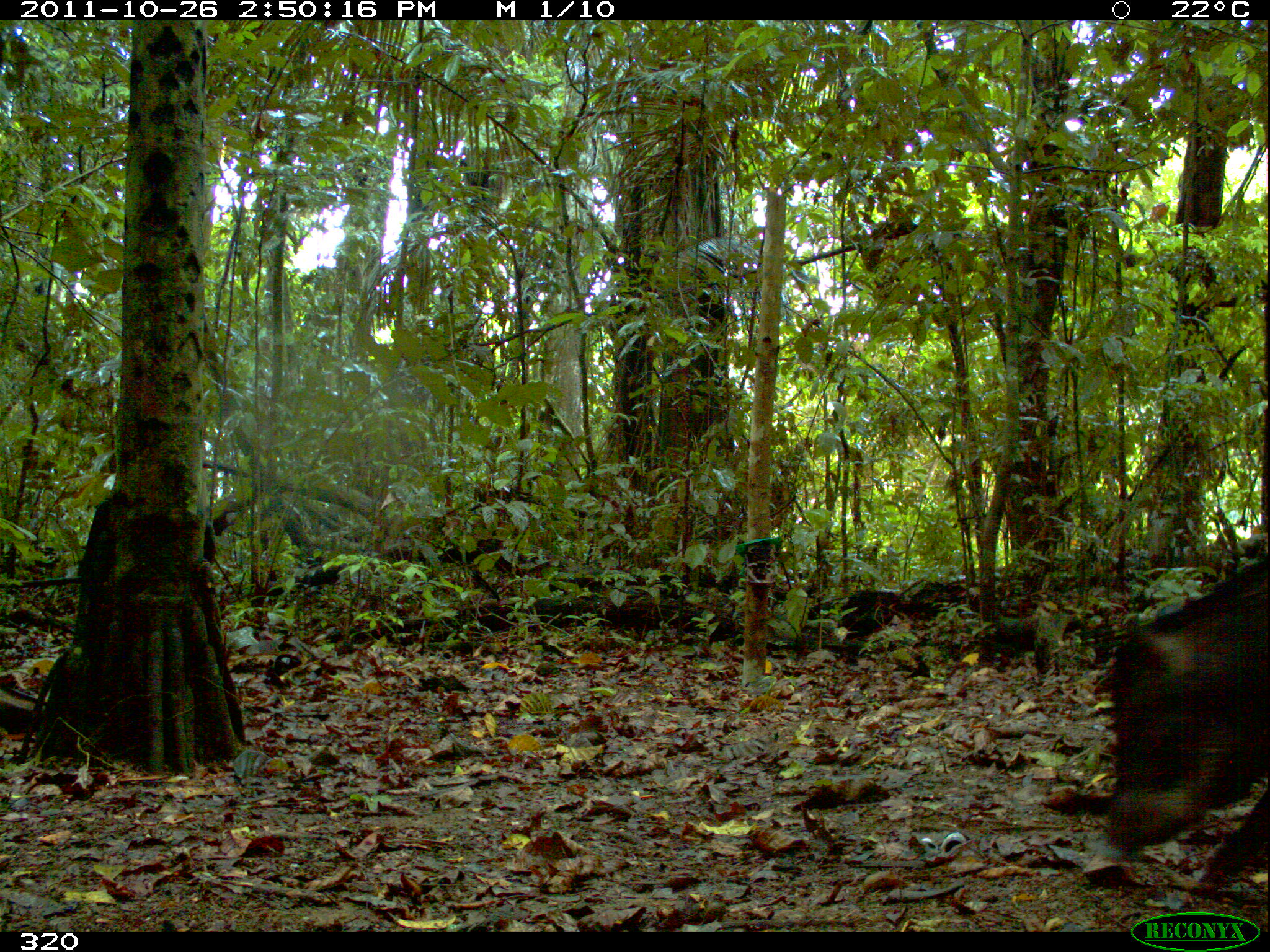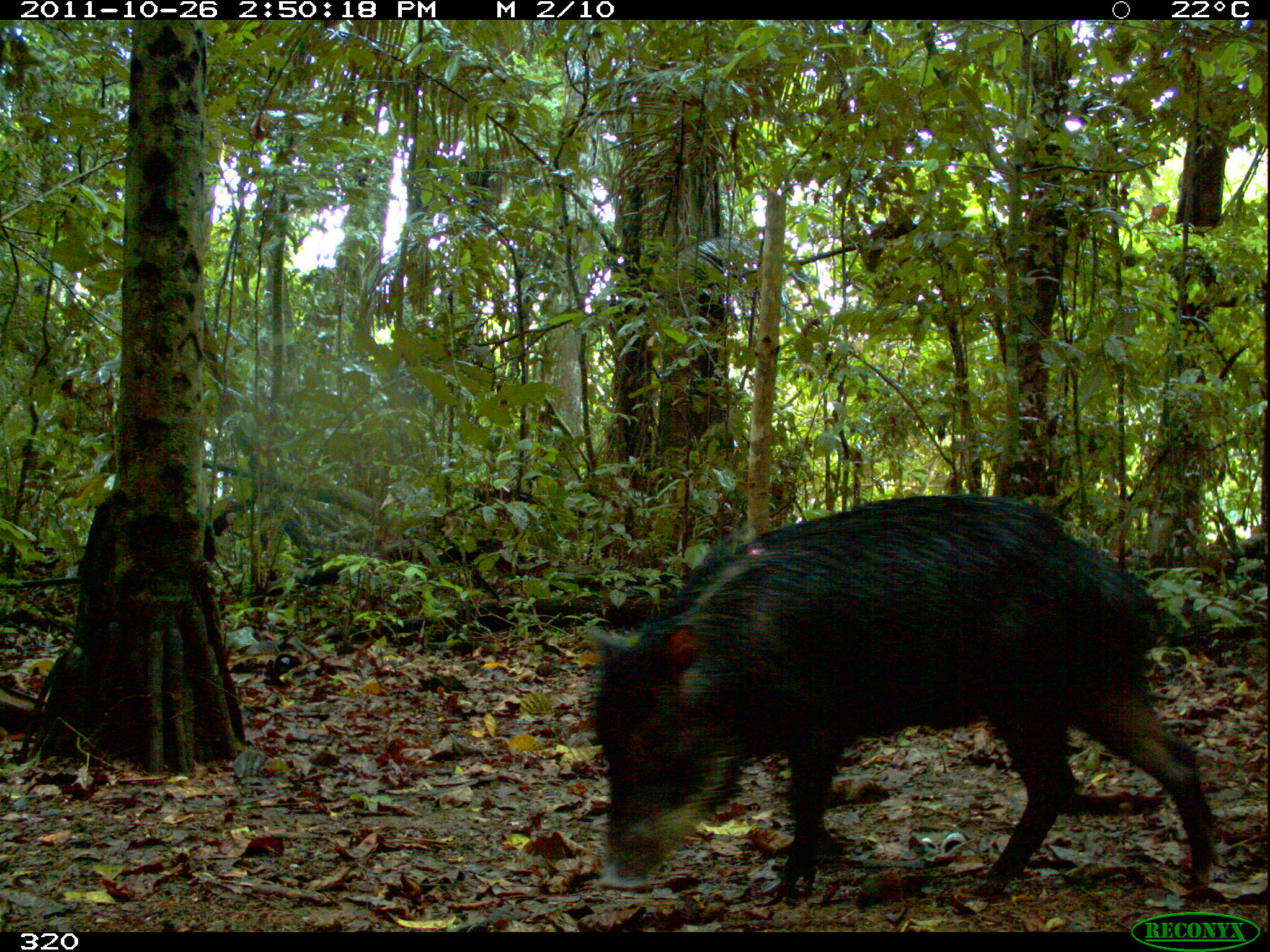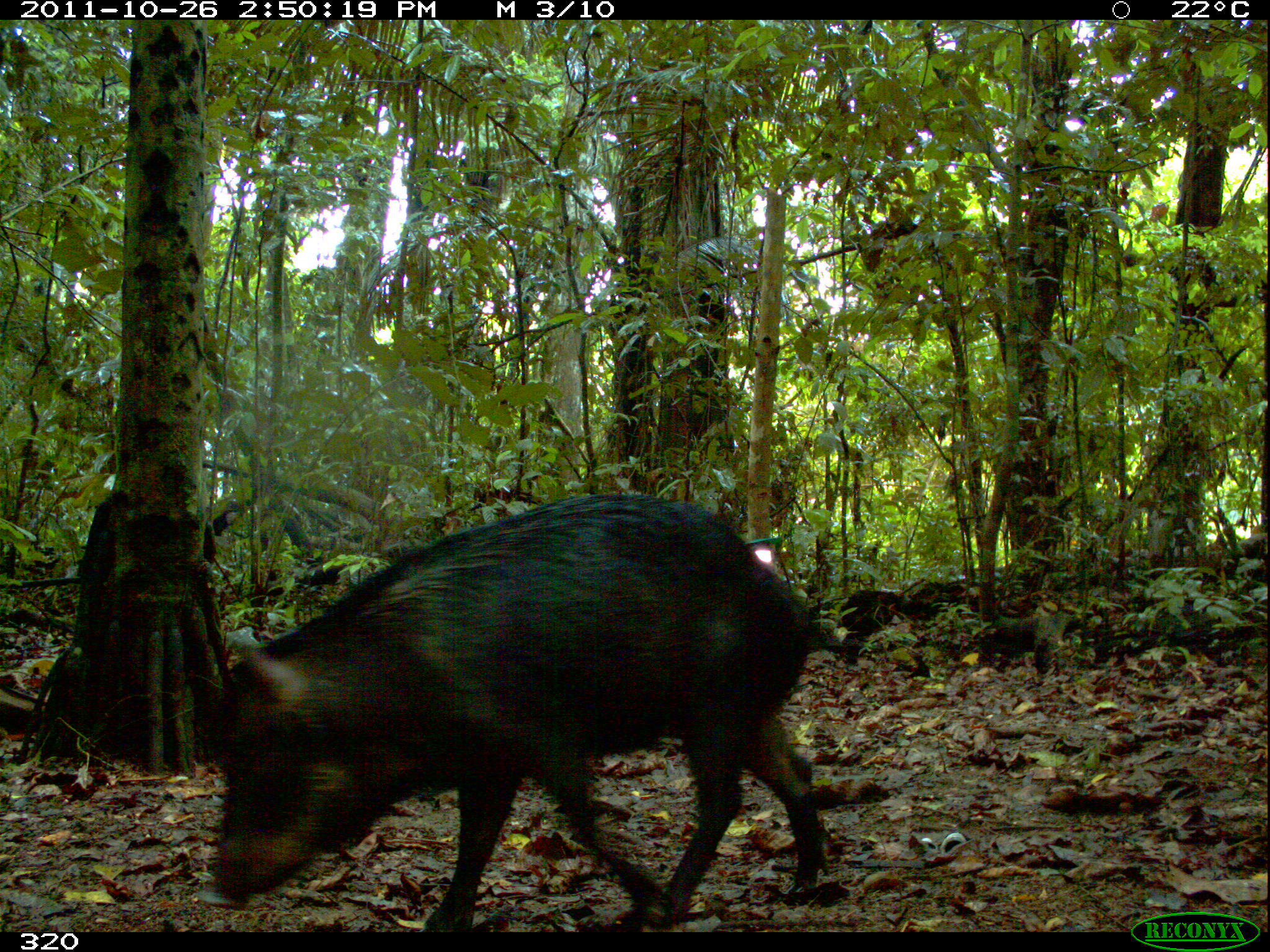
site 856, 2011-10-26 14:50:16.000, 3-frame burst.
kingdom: Animalia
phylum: Chordata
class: Mammalia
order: Artiodactyla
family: Tayassuidae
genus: Tayassu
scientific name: Tayassu pecari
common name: white-lipped peccary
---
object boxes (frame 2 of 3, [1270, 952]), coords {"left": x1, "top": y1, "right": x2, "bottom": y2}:
tayassu pecari: {"left": 585, "top": 491, "right": 1218, "bottom": 916}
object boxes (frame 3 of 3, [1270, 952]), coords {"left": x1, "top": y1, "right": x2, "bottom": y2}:
tayassu pecari: {"left": 208, "top": 492, "right": 849, "bottom": 936}